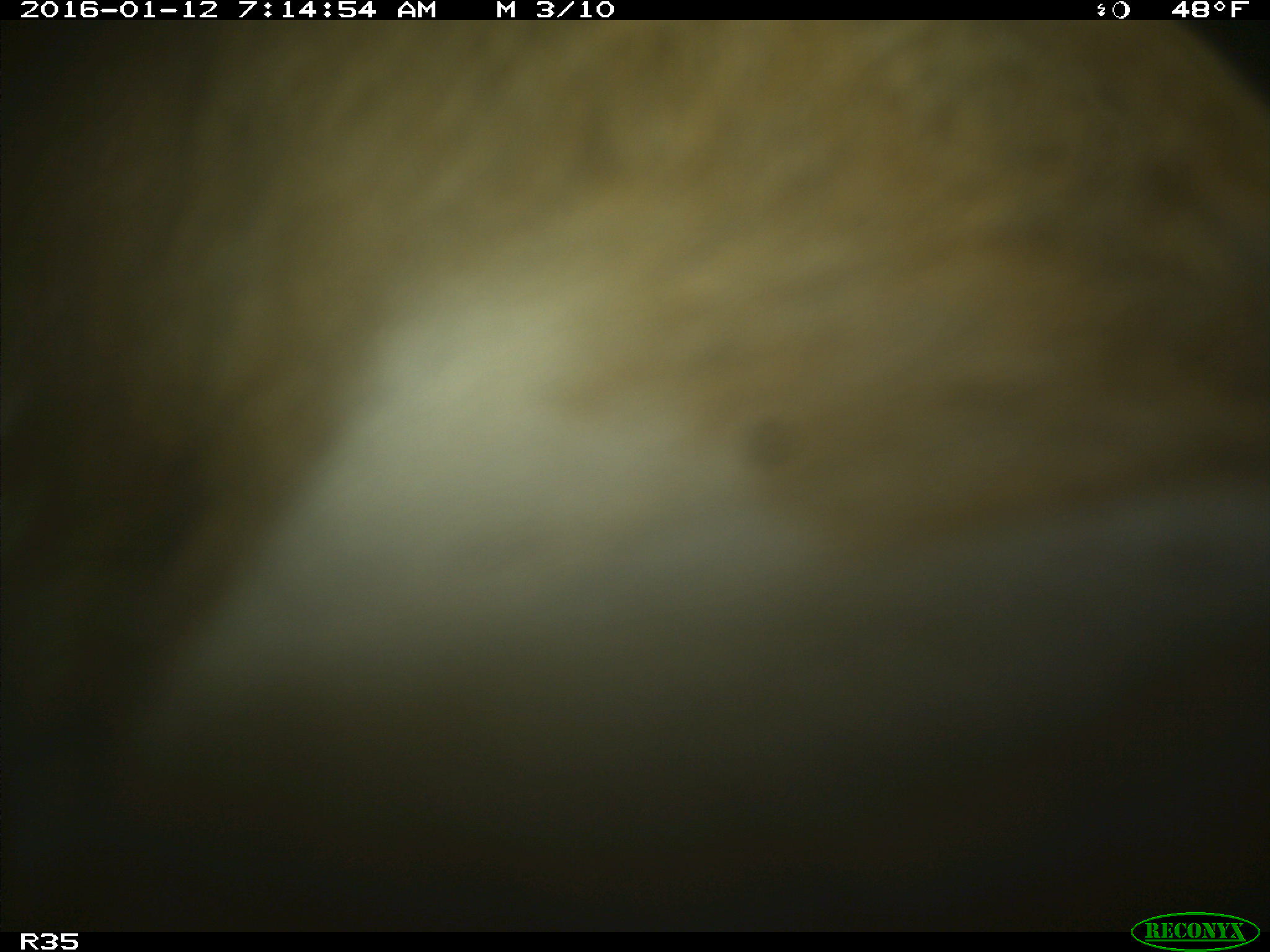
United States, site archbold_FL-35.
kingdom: Animalia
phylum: Chordata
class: Mammalia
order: Artiodactyla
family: Bovidae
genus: Bos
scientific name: Bos taurus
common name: domestic cow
Bos taurus (domestic cow).